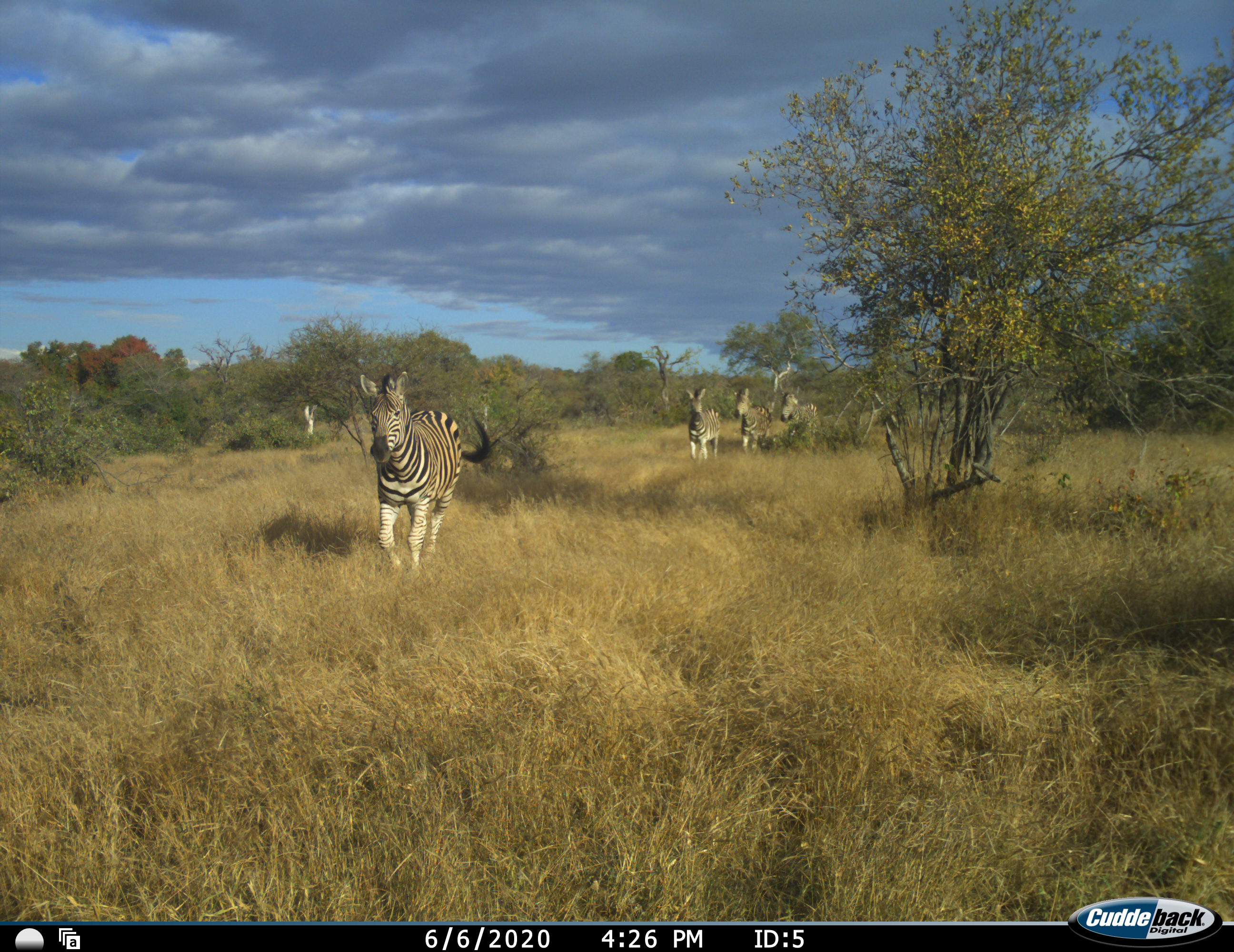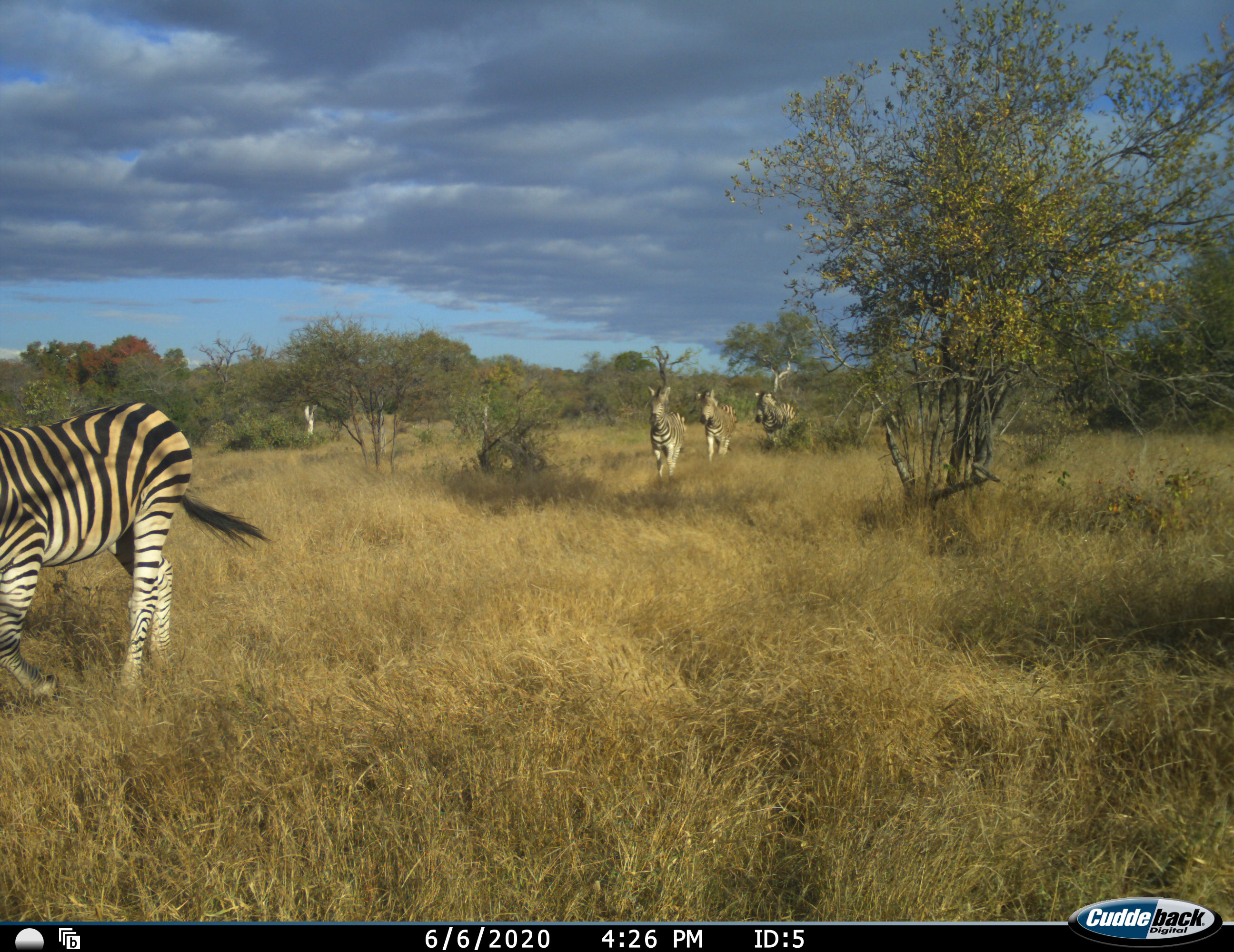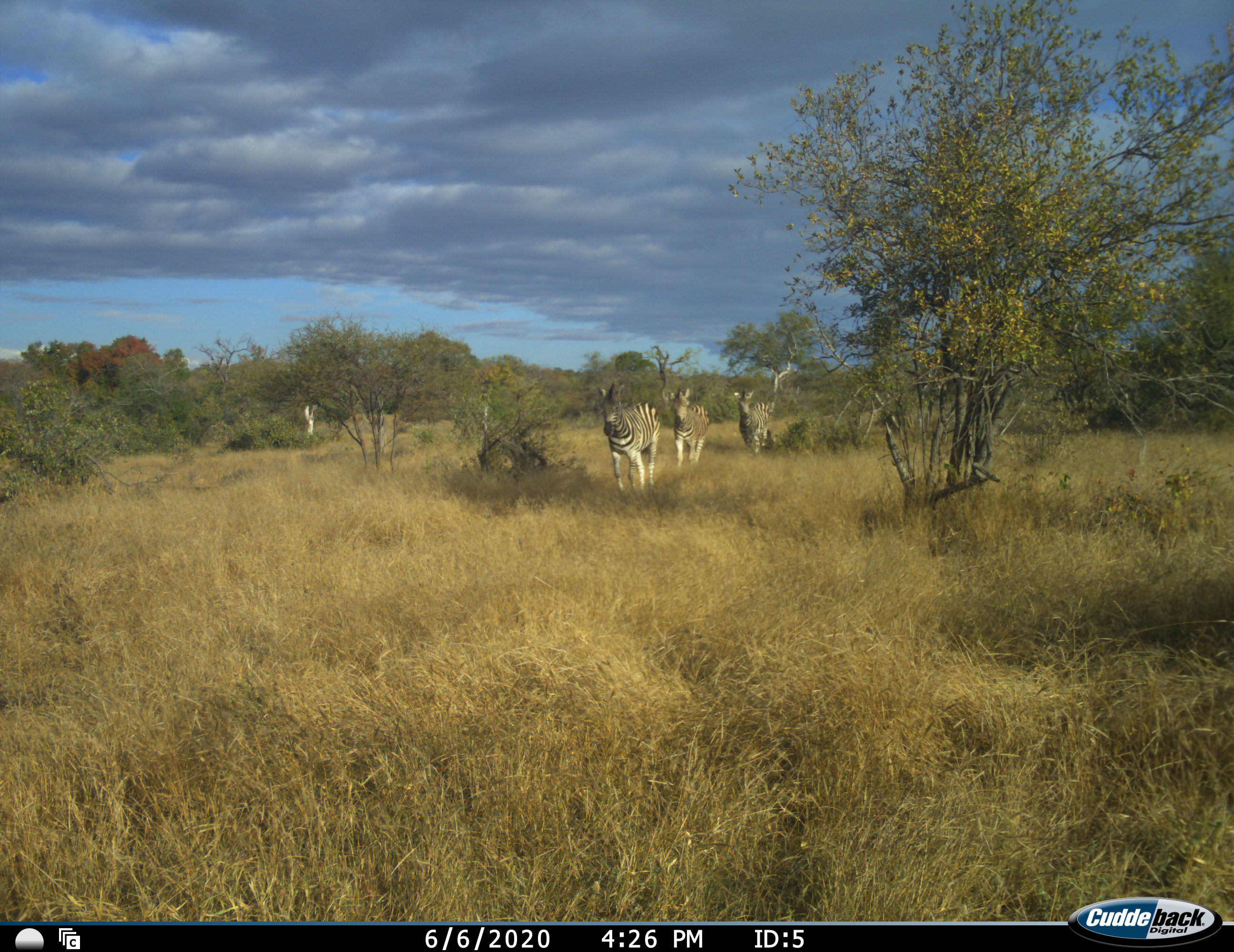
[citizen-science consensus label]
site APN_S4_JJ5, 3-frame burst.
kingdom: Animalia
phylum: Chordata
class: Mammalia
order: Perissodactyla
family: Equidae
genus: Equus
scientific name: Equus quagga burchellii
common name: burchell's zebra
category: zebraburchells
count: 4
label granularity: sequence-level